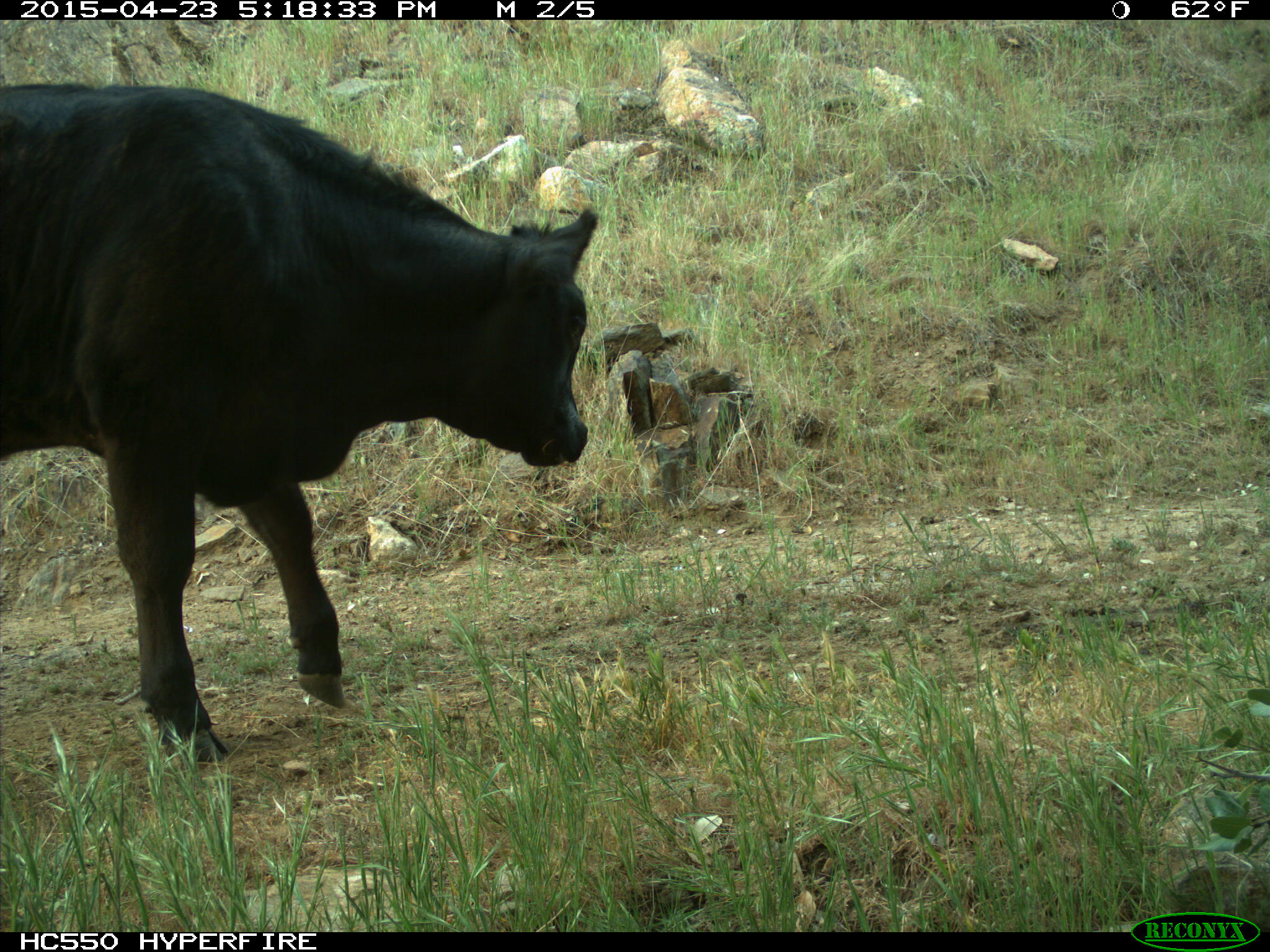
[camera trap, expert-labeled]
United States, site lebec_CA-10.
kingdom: Animalia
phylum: Chordata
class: Mammalia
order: Artiodactyla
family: Bovidae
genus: Bos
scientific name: Bos taurus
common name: domestic cow